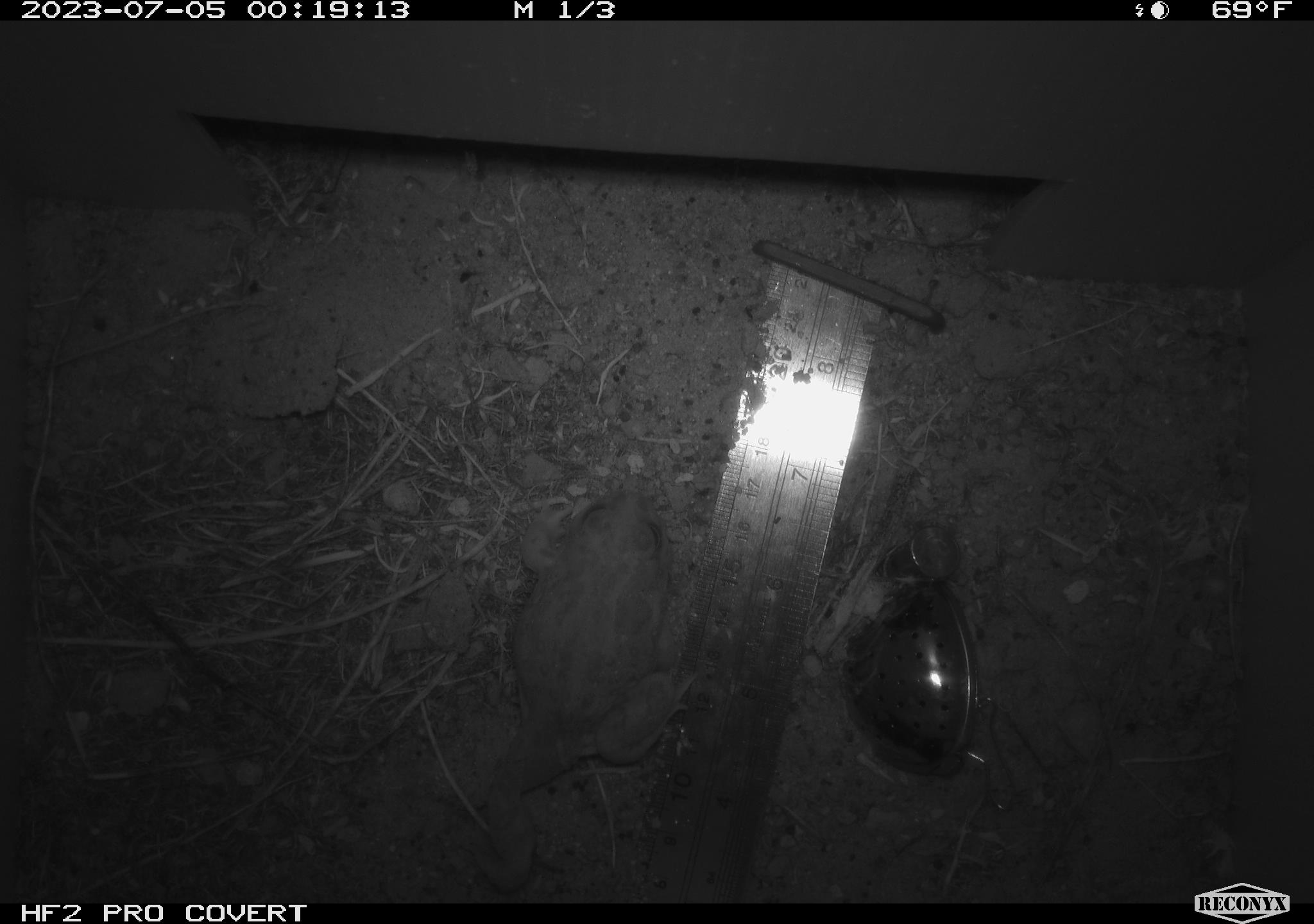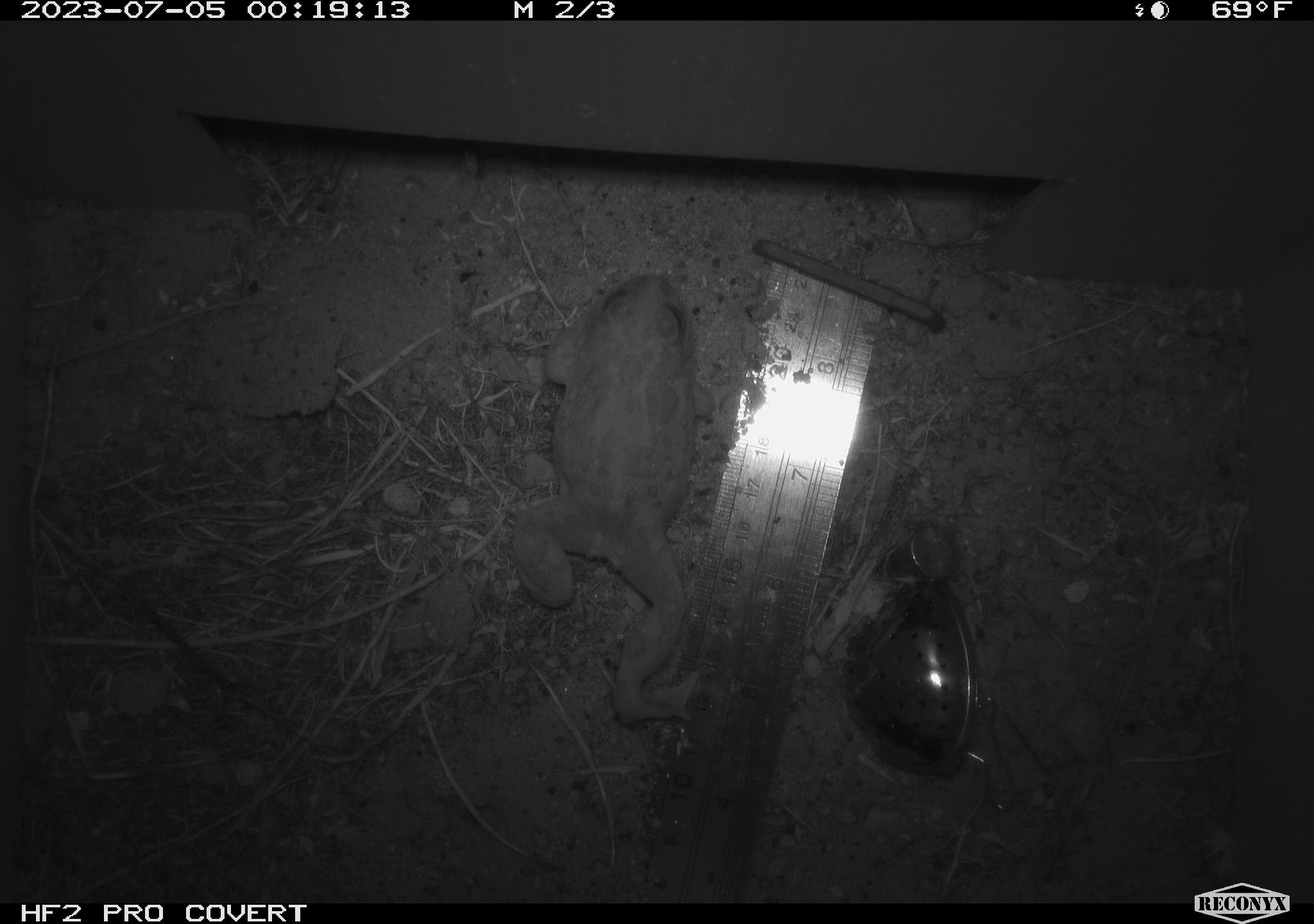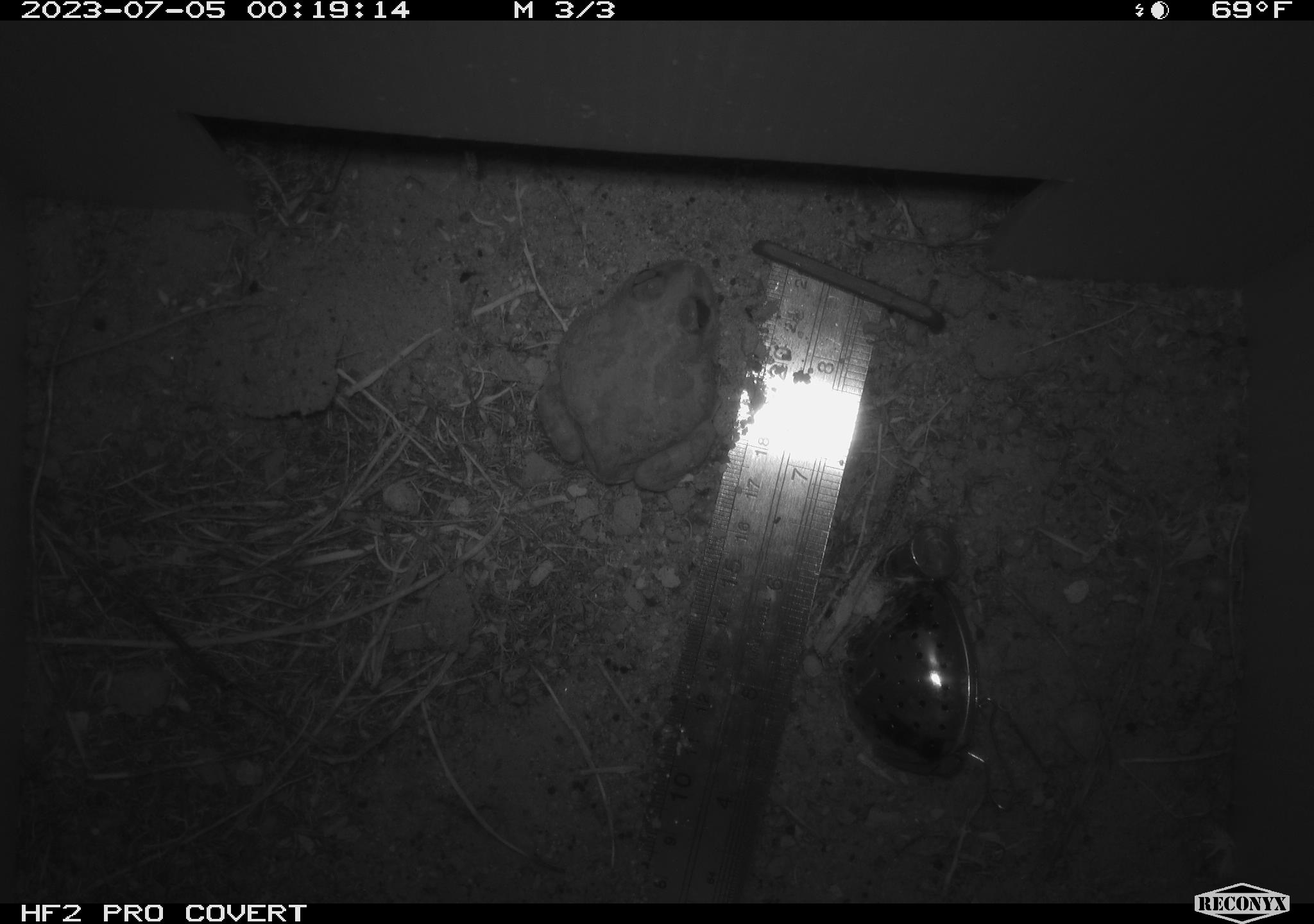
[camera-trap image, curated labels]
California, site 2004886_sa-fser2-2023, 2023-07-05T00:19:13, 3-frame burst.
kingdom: Animalia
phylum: Chordata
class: Amphibia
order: Anura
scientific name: Anura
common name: frogs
Frogs (Anura).